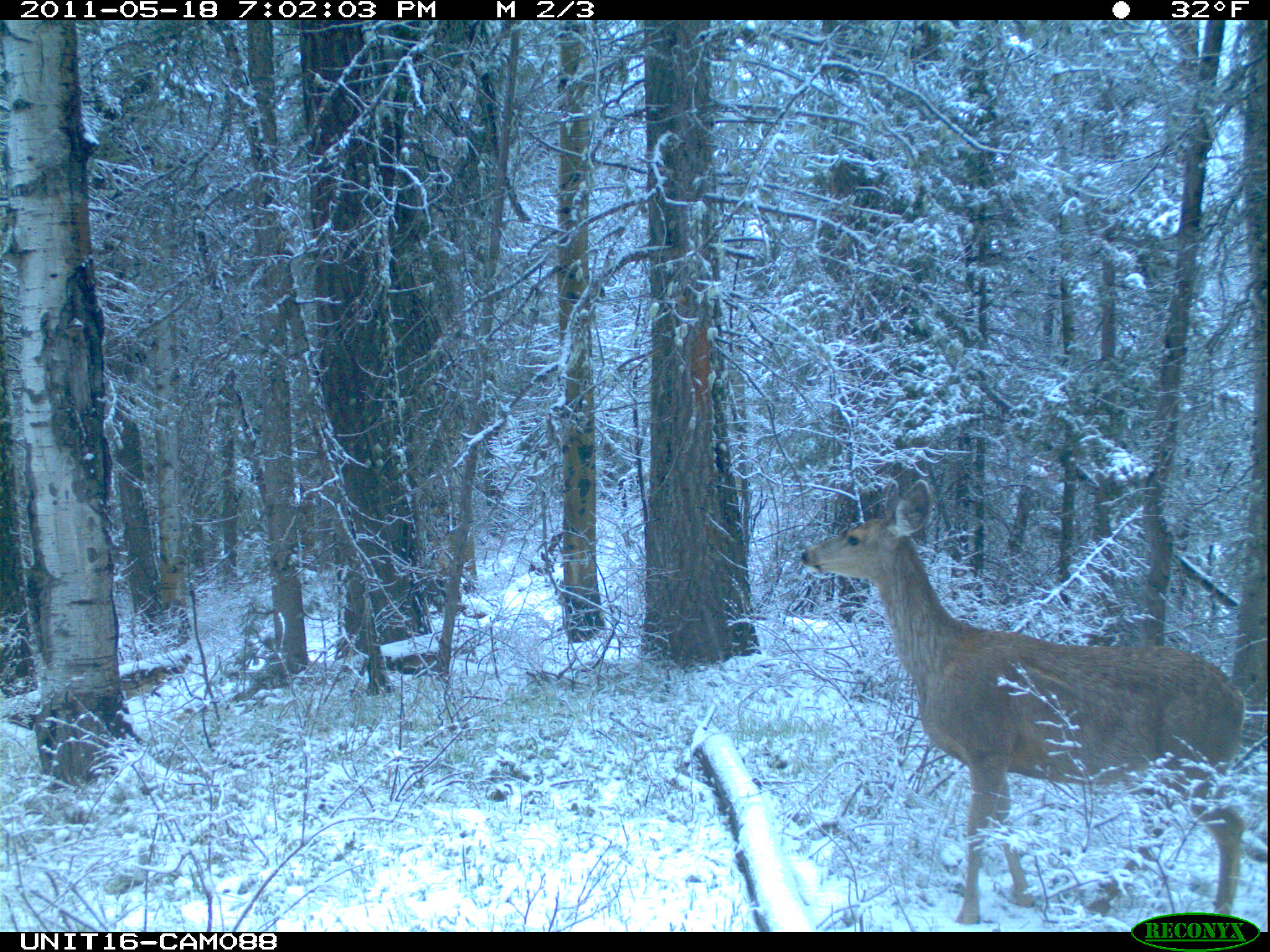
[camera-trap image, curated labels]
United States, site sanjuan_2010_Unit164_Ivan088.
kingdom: Animalia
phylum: Chordata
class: Mammalia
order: Artiodactyla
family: Cervidae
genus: Odocoileus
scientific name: Odocoileus hemionus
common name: mule deer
Odocoileus hemionus (mule deer).